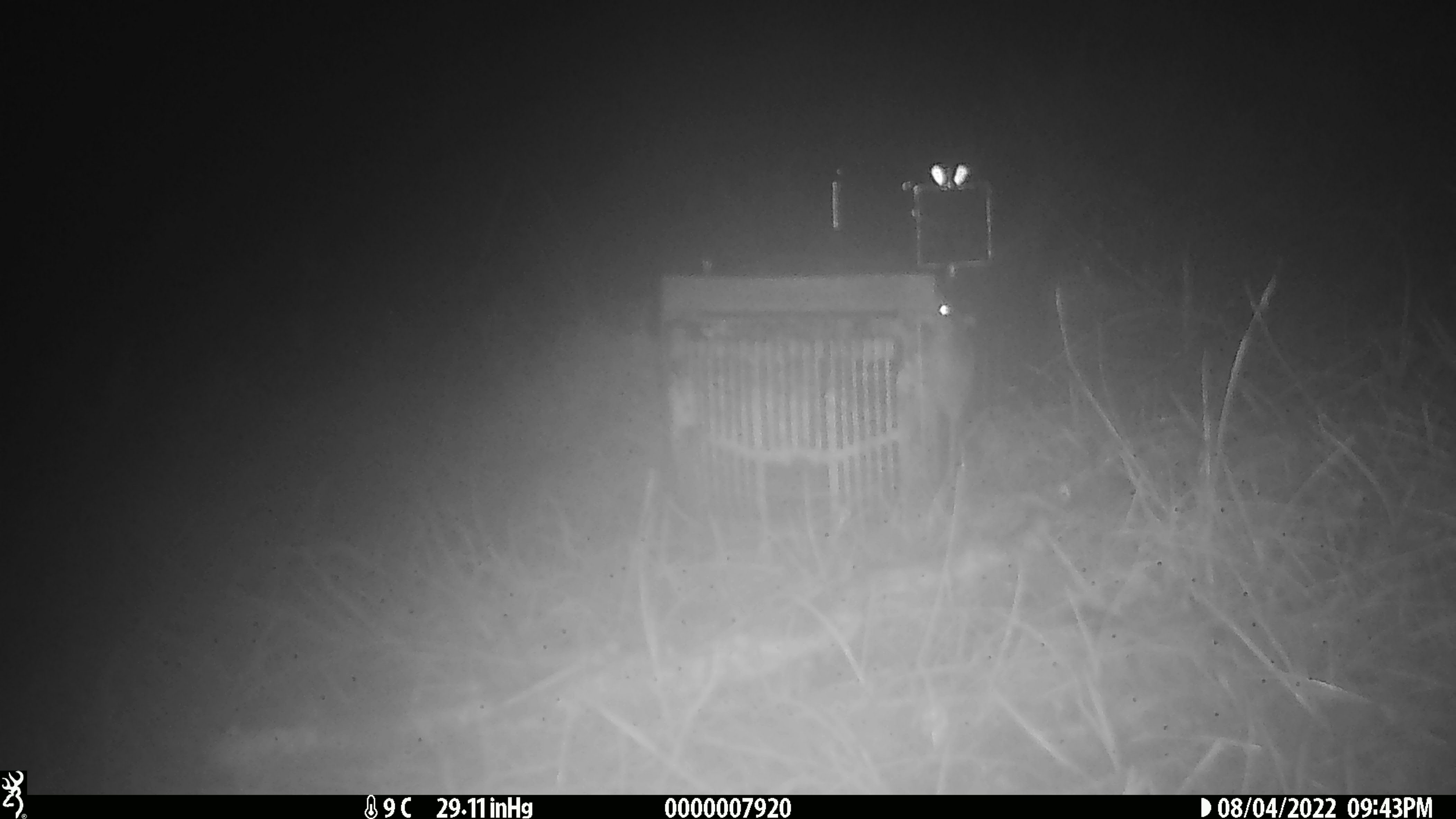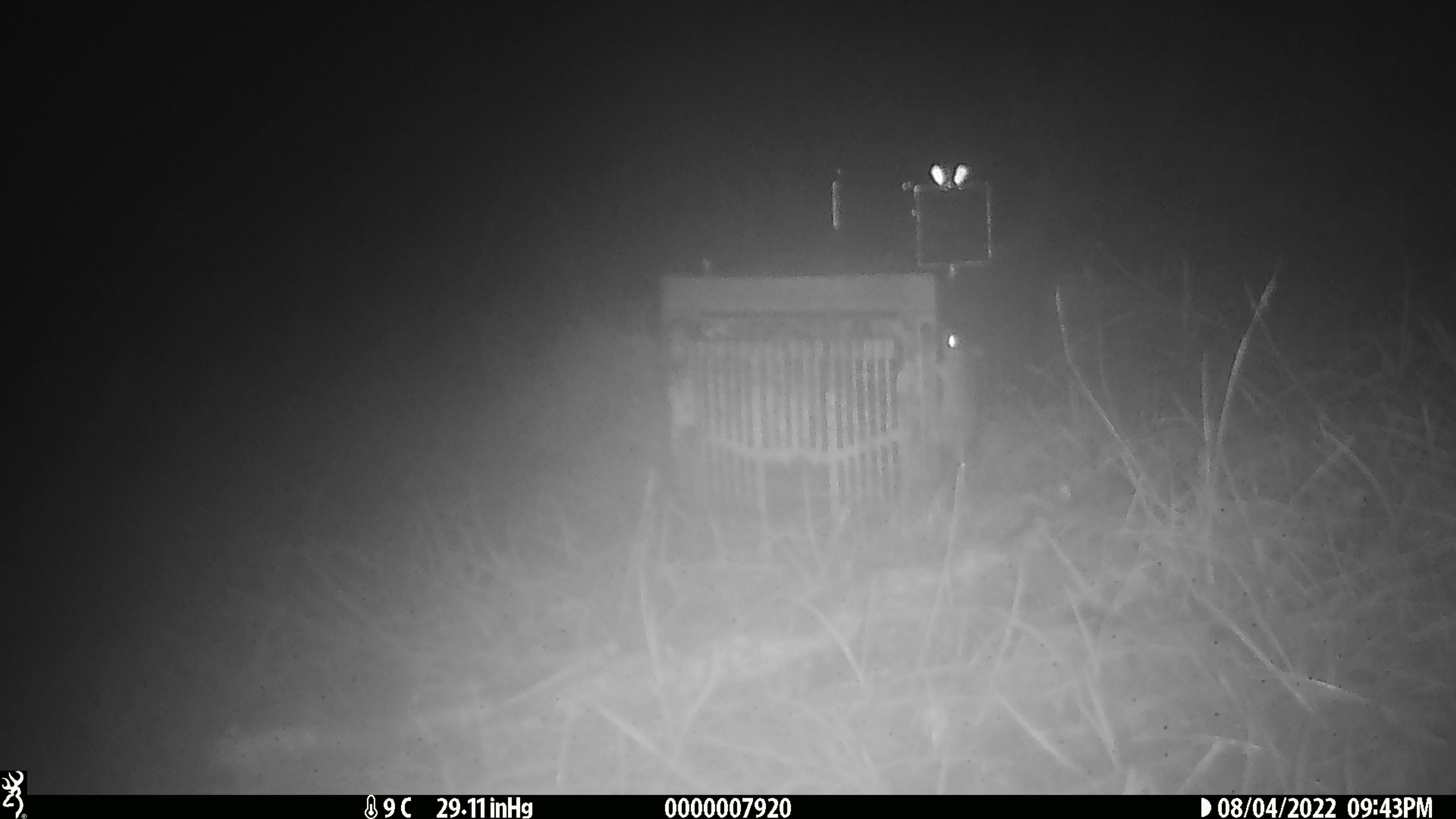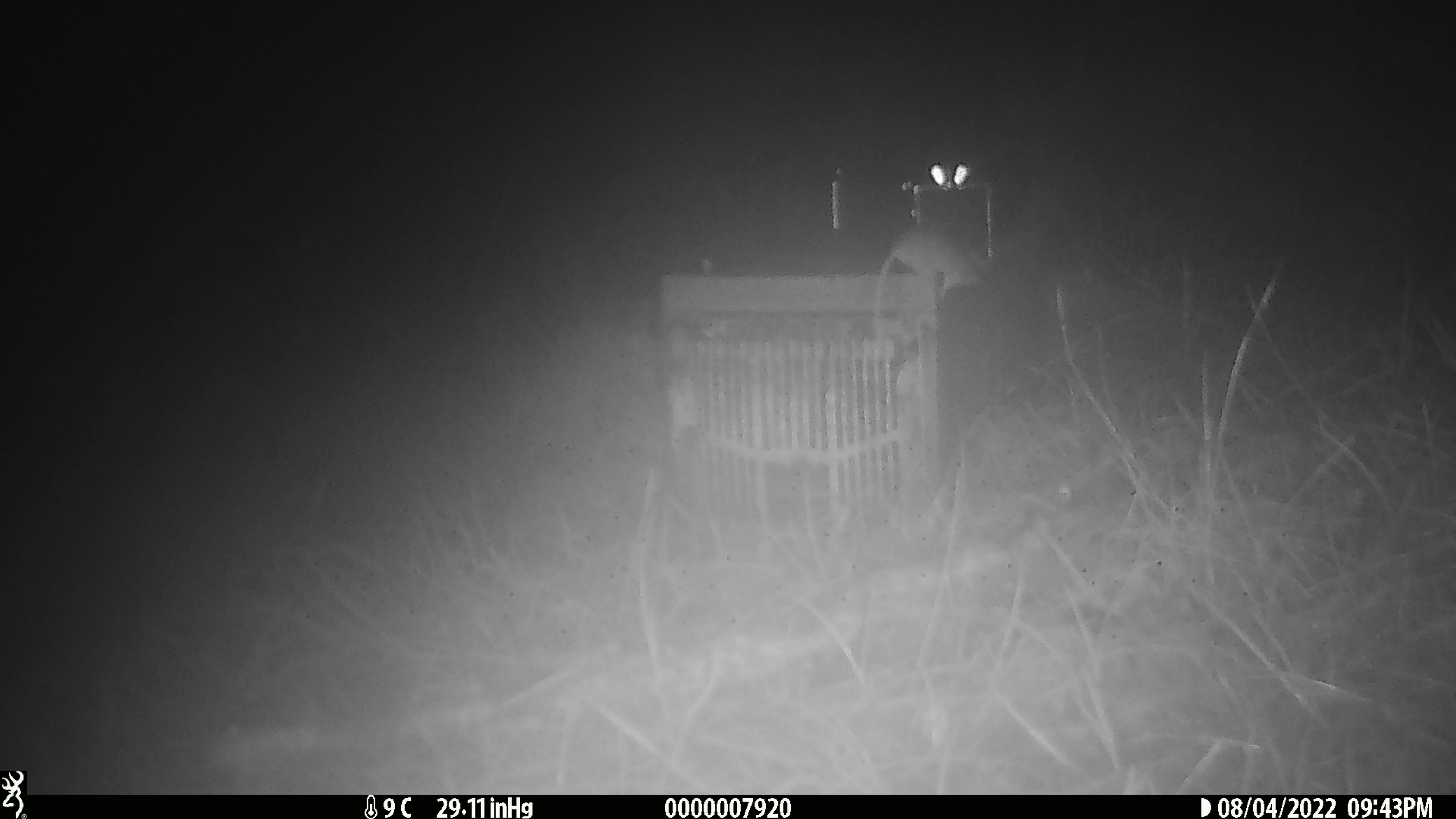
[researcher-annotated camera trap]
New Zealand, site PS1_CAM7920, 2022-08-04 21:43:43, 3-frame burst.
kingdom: Animalia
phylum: Chordata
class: Mammalia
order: Rodentia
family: Muridae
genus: Mus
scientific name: Mus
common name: mouse